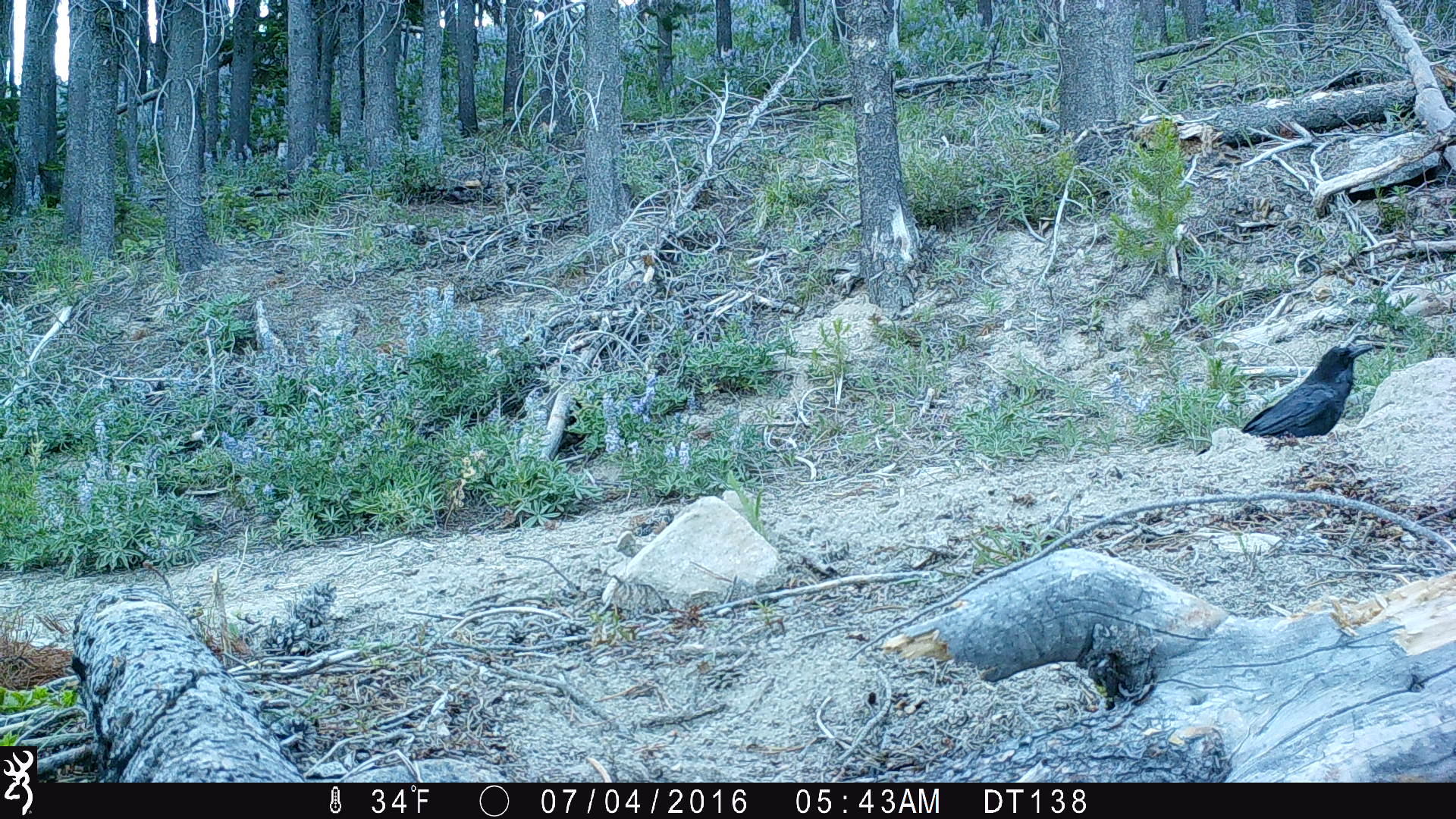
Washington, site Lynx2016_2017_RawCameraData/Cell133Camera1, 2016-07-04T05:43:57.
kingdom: Animalia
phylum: Chordata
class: Aves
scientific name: Aves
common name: birds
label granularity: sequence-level